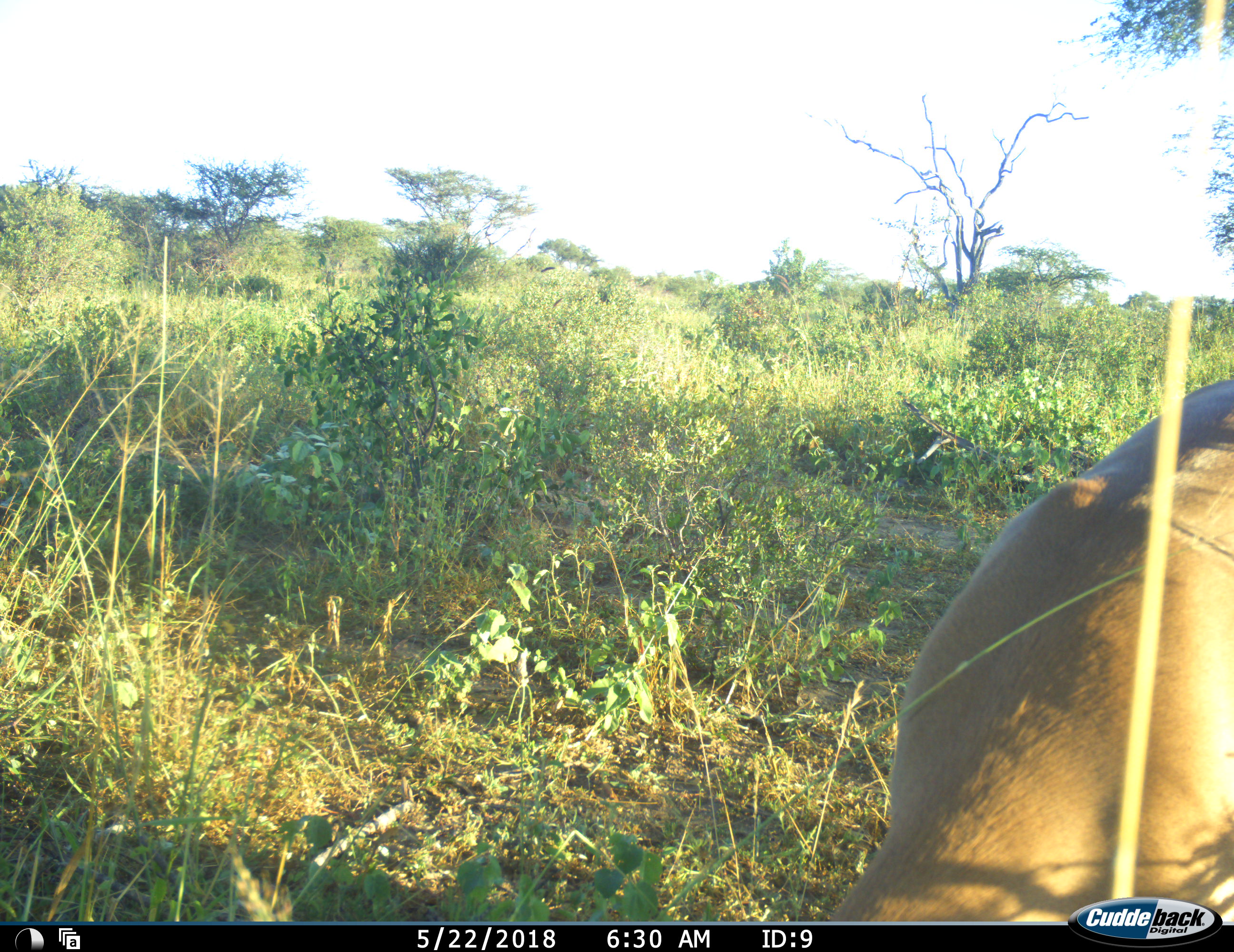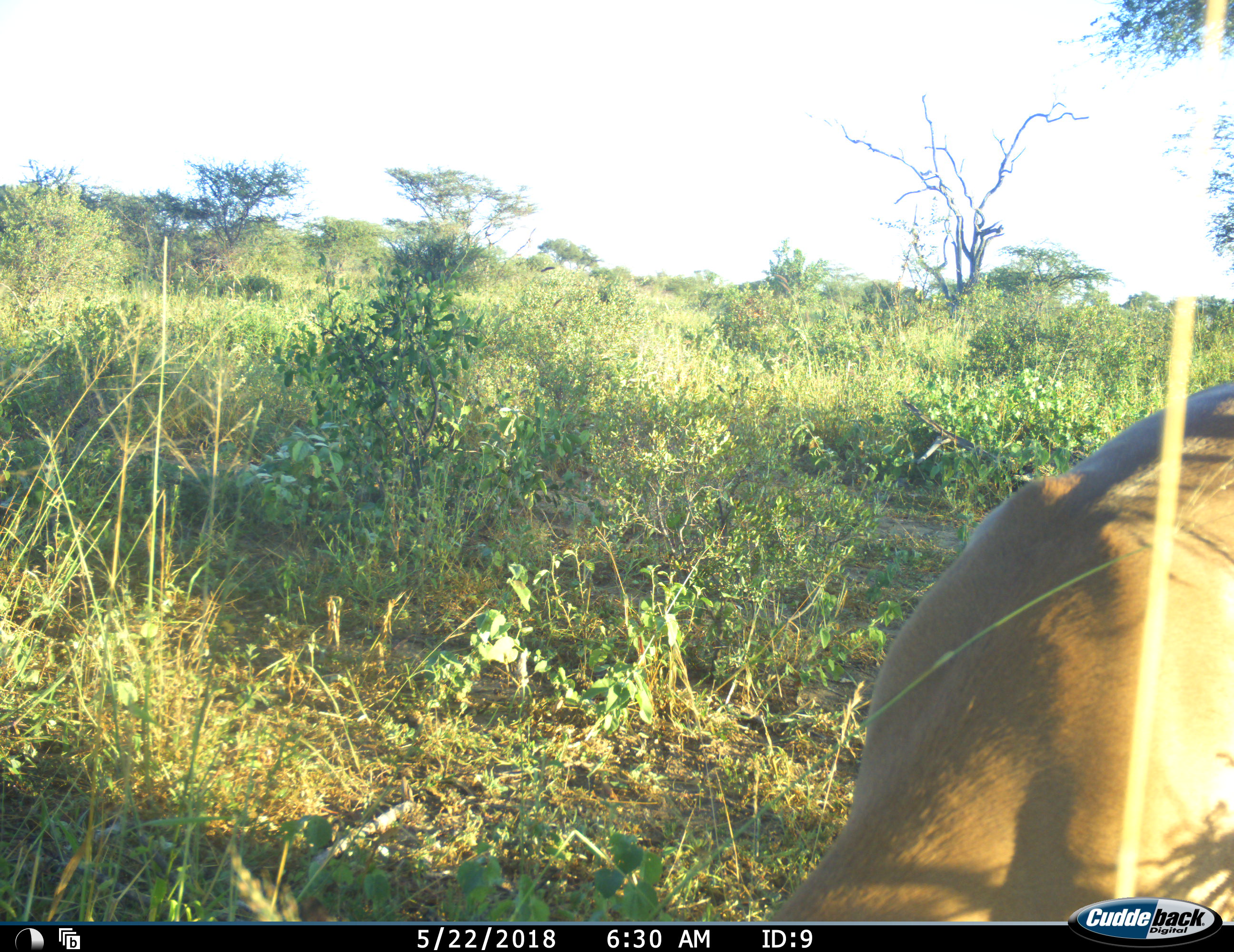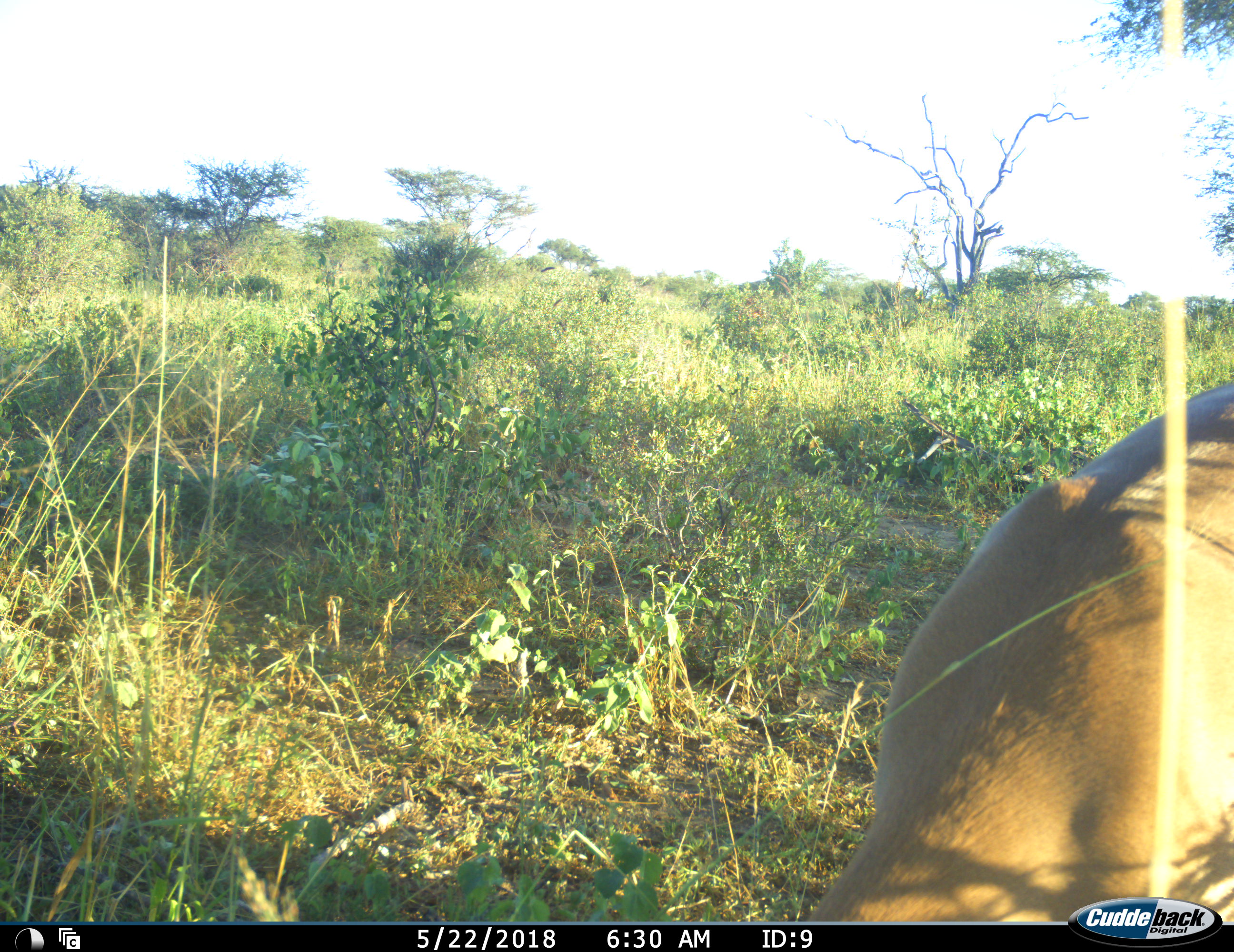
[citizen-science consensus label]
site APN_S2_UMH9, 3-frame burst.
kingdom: Animalia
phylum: Chordata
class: Mammalia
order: Artiodactyla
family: Bovidae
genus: Aepyceros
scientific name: Aepyceros melampus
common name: impala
Impala (Aepyceros melampus), count 1. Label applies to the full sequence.